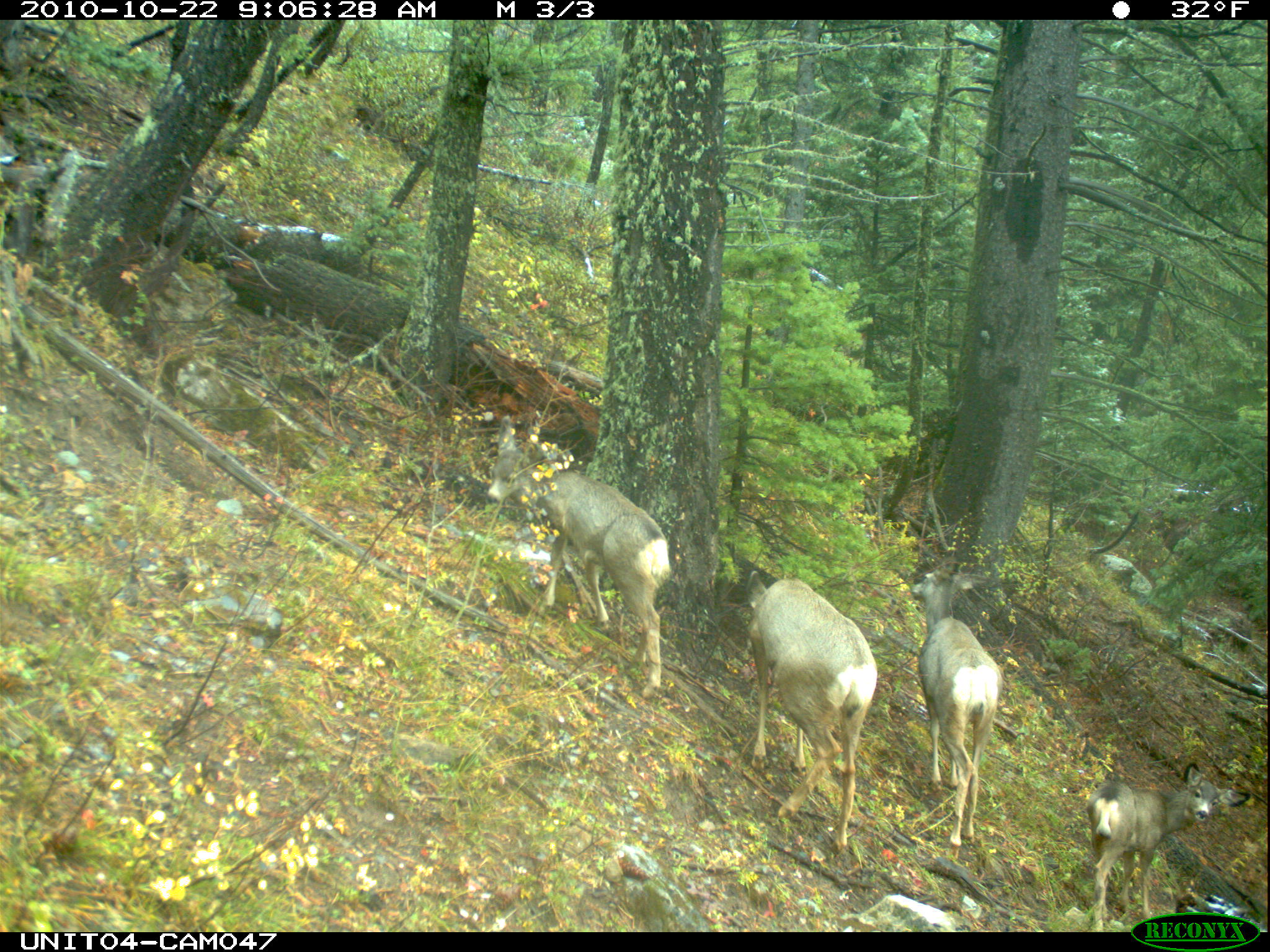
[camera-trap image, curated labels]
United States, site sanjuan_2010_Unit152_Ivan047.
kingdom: Animalia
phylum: Chordata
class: Mammalia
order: Artiodactyla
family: Cervidae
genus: Odocoileus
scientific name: Odocoileus hemionus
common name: mule deer